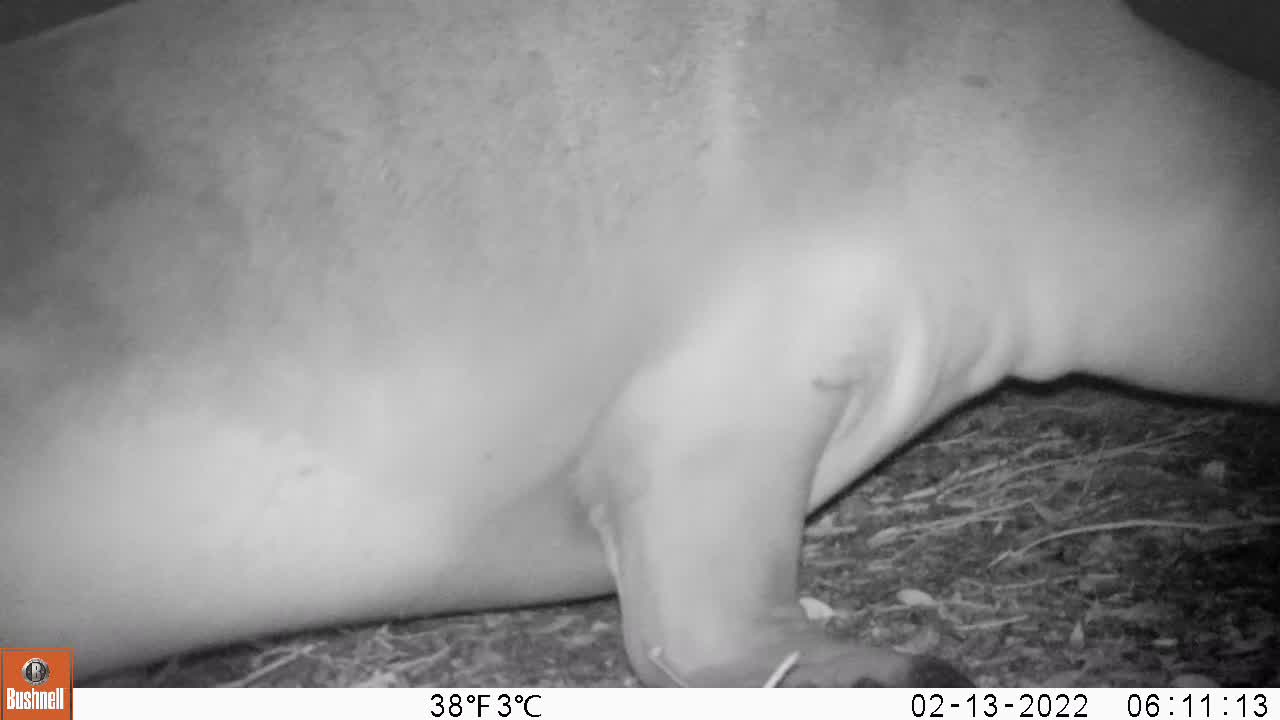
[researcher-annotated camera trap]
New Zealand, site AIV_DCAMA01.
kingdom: Animalia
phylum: Chordata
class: Mammalia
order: Carnivora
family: Otariidae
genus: Phocarctos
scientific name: Phocarctos hookeri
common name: new zealand sea lion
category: sealion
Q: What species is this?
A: Sealion (new zealand sea lion) (Phocarctos hookeri).